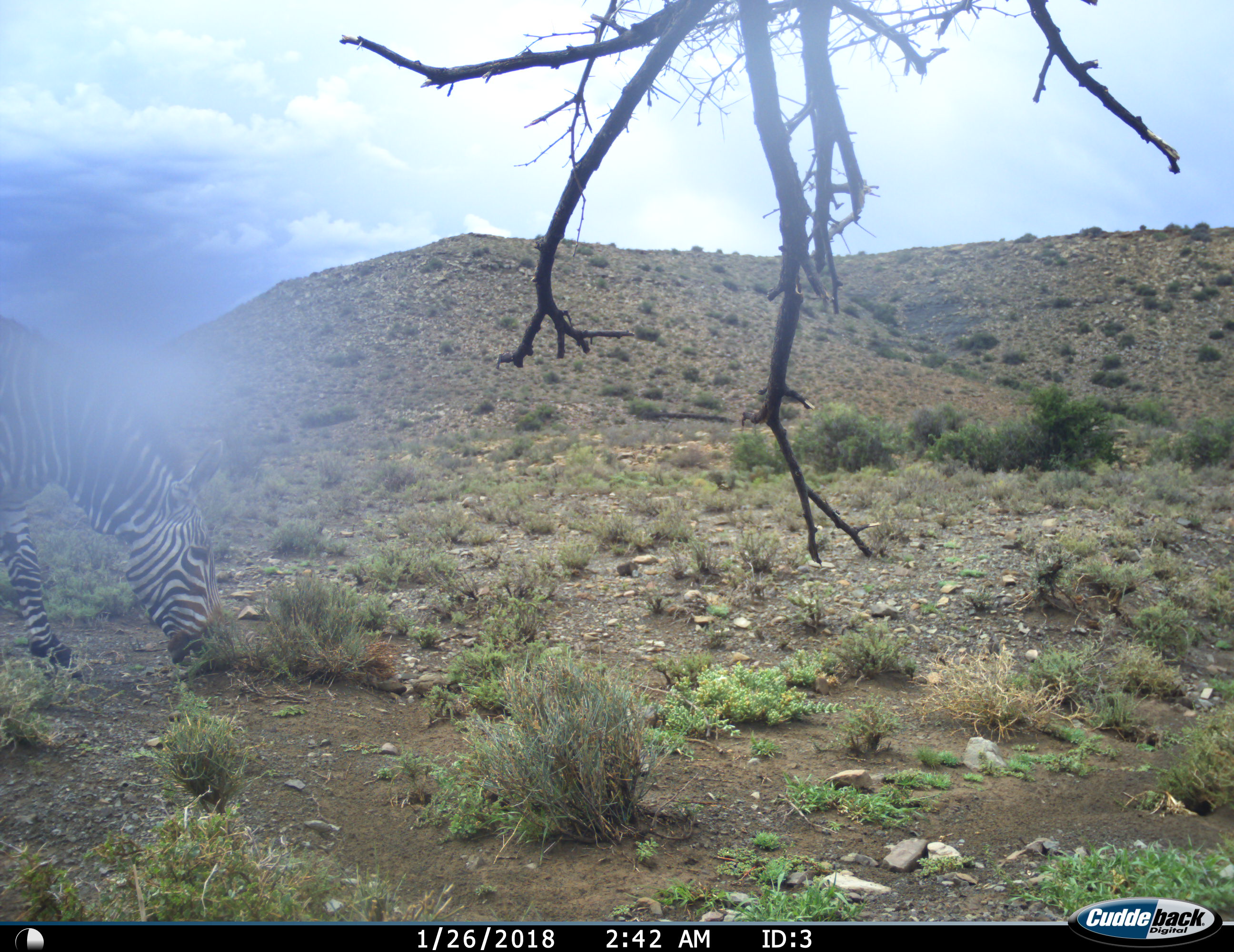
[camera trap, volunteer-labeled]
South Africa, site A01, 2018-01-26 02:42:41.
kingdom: Animalia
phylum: Chordata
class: Mammalia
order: Perissodactyla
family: Equidae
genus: Equus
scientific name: Equus zebra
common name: mountain zebra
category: zebramountain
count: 1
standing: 10%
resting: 0%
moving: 0%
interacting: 0%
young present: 0%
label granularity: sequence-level